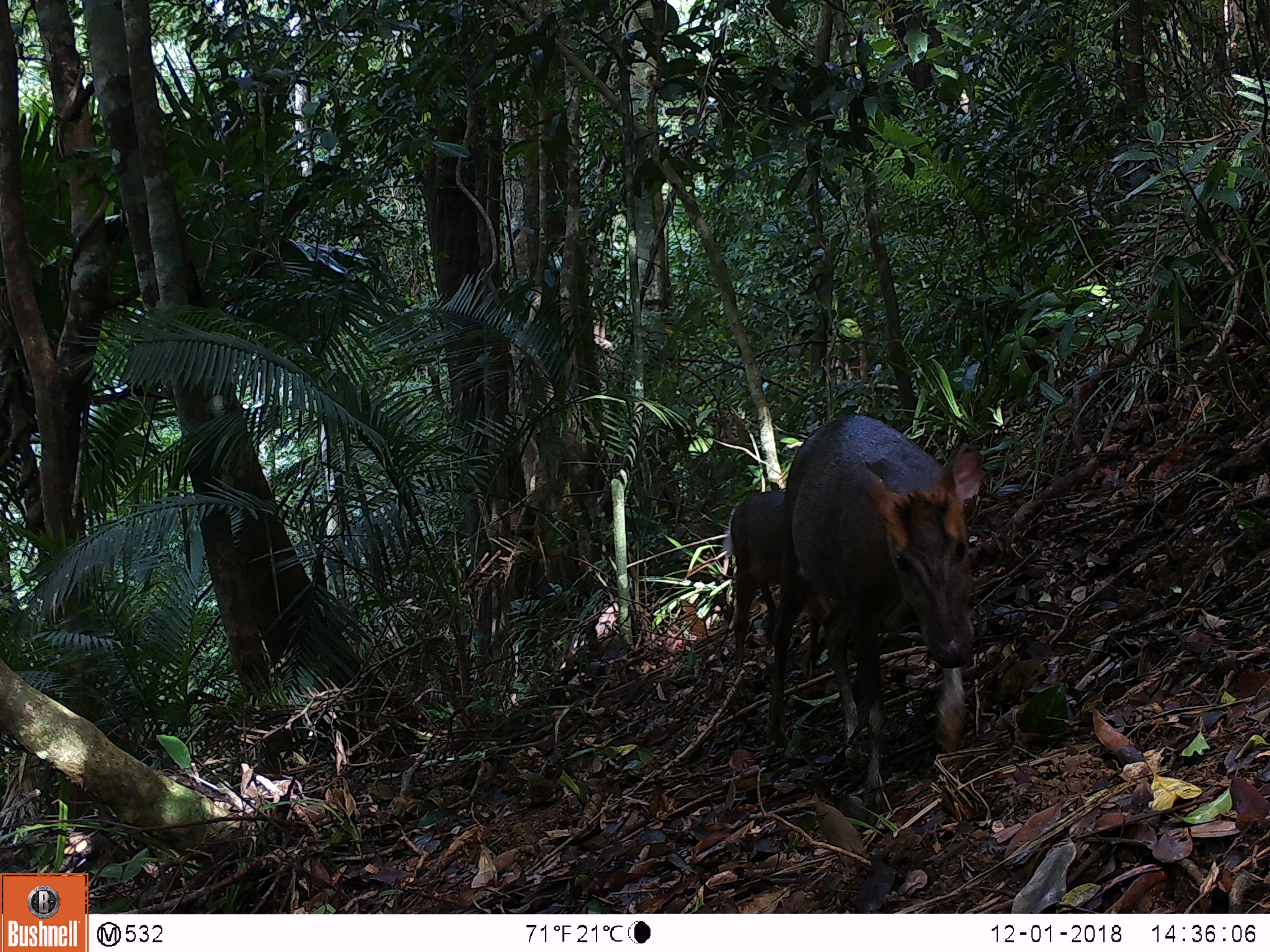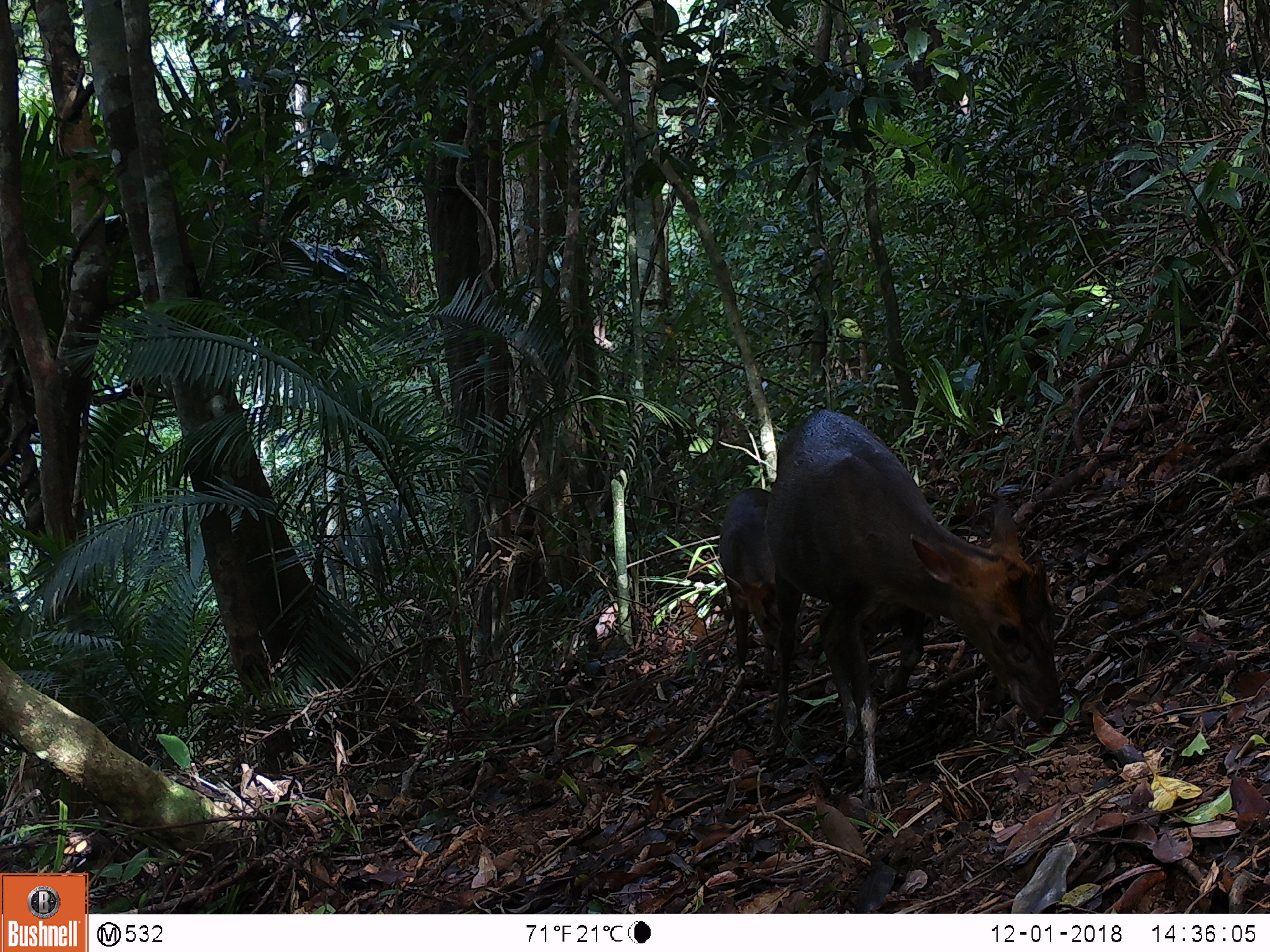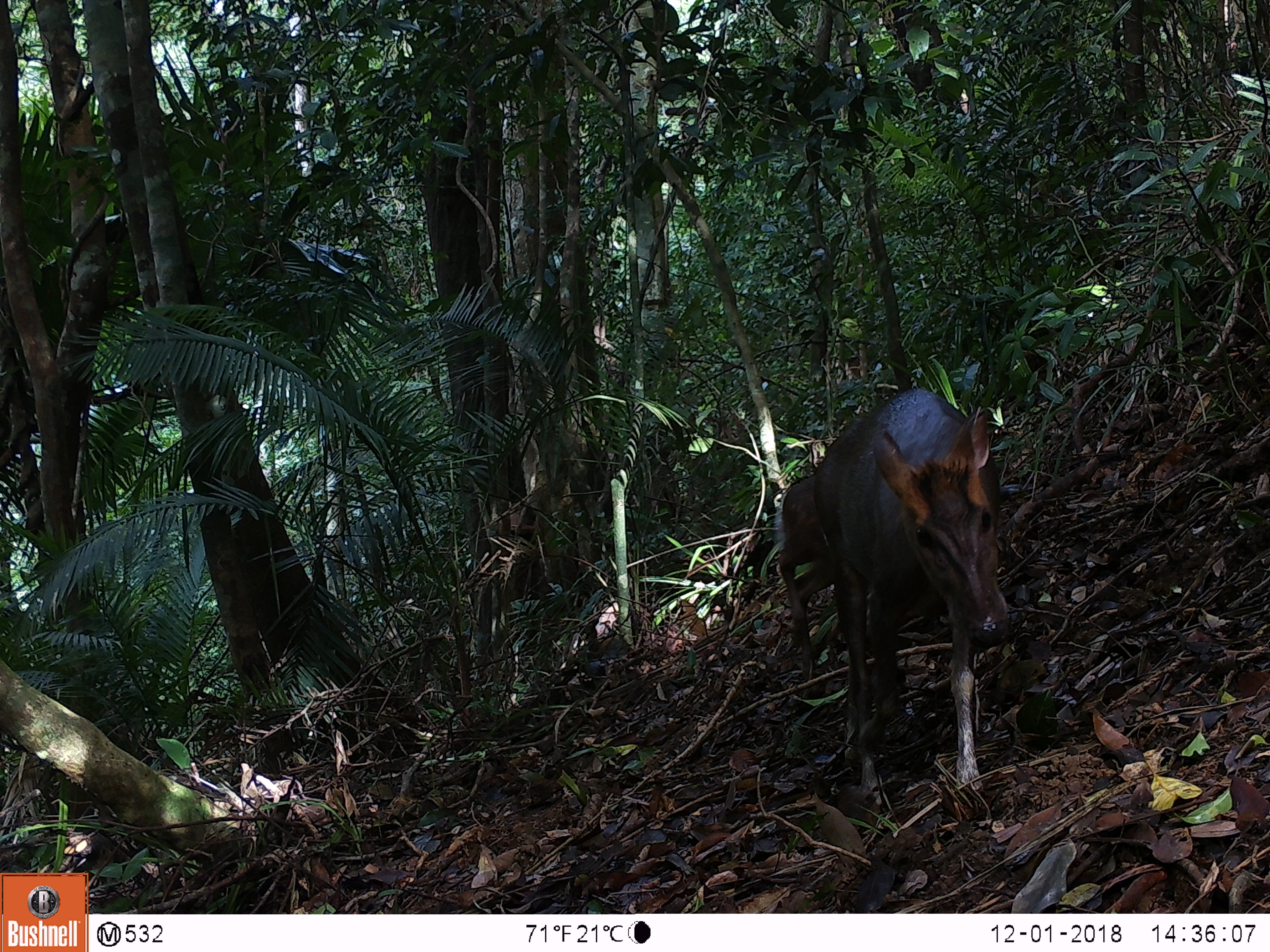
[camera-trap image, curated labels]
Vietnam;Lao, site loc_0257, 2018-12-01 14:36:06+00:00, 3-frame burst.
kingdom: Animalia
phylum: Chordata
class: Mammalia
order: Artiodactyla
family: Cervidae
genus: Muntiacus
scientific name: Muntiacus rooseveltorum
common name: roosevelt's muntjac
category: roosevelts muntjac group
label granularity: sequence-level